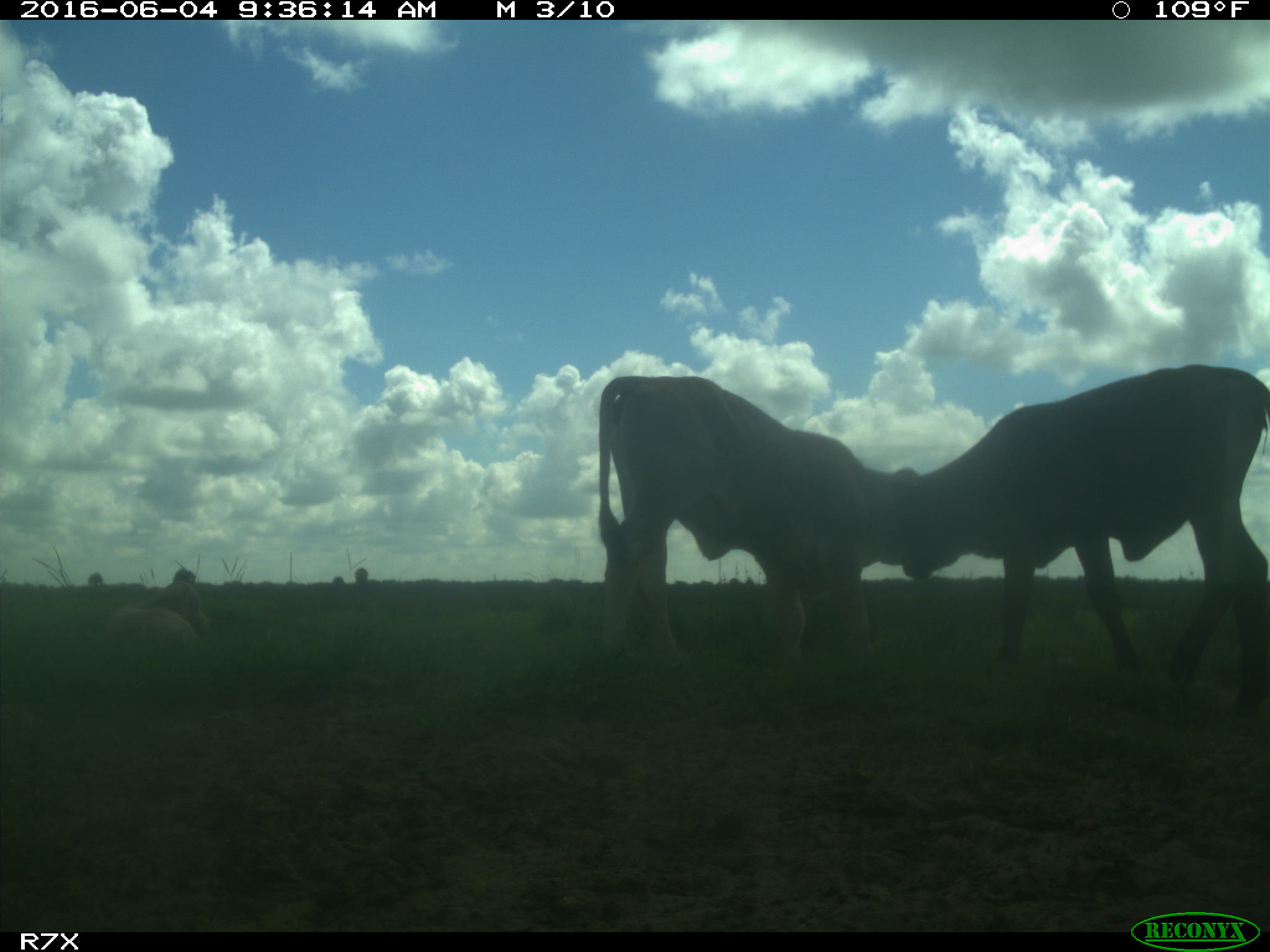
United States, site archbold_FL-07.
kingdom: Animalia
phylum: Chordata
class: Mammalia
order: Artiodactyla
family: Bovidae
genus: Bos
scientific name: Bos taurus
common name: domestic cow